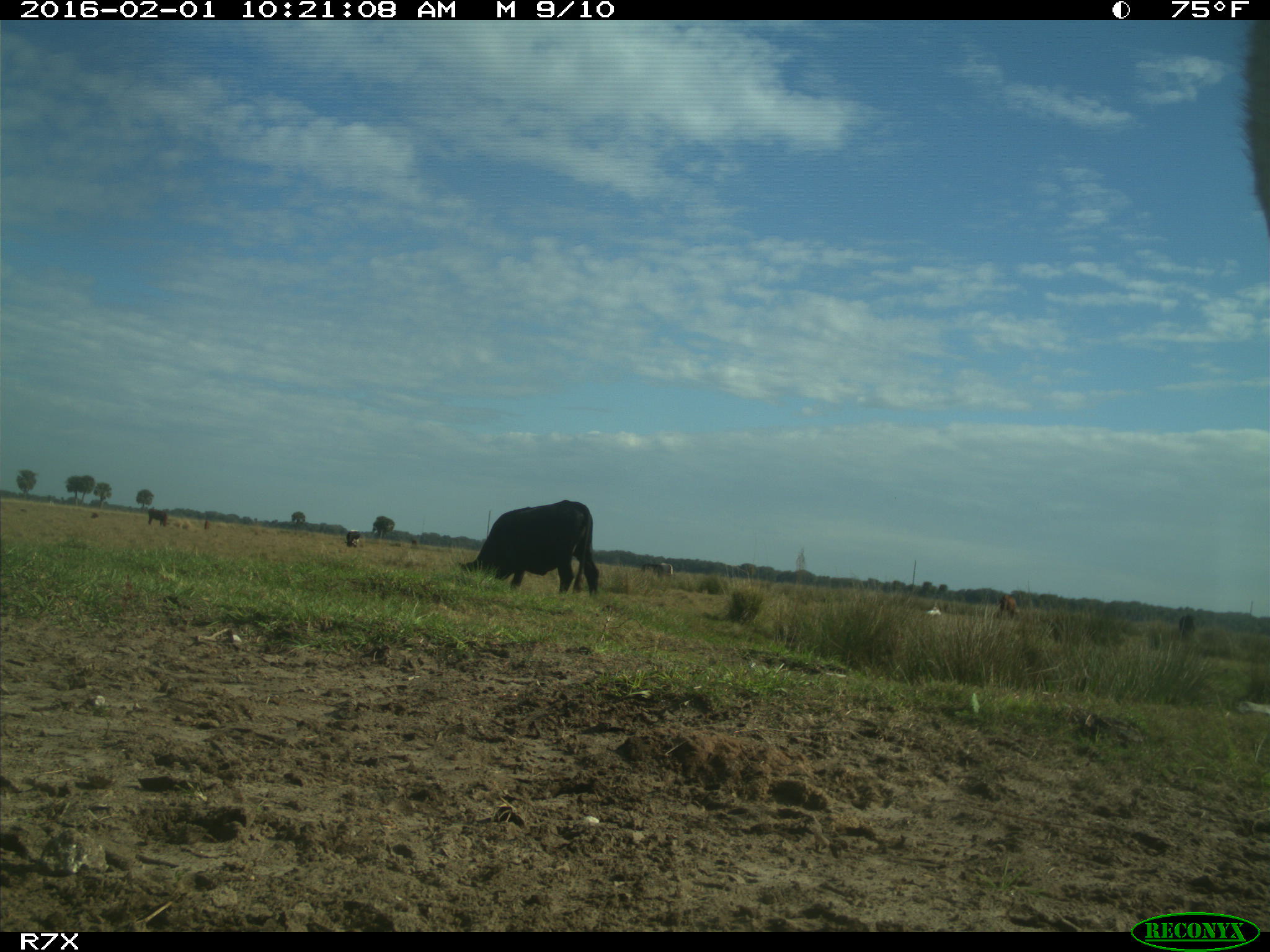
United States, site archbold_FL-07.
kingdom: Animalia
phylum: Chordata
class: Mammalia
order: Artiodactyla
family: Bovidae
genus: Bos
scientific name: Bos taurus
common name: domestic cow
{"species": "Bos taurus (domestic cow)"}